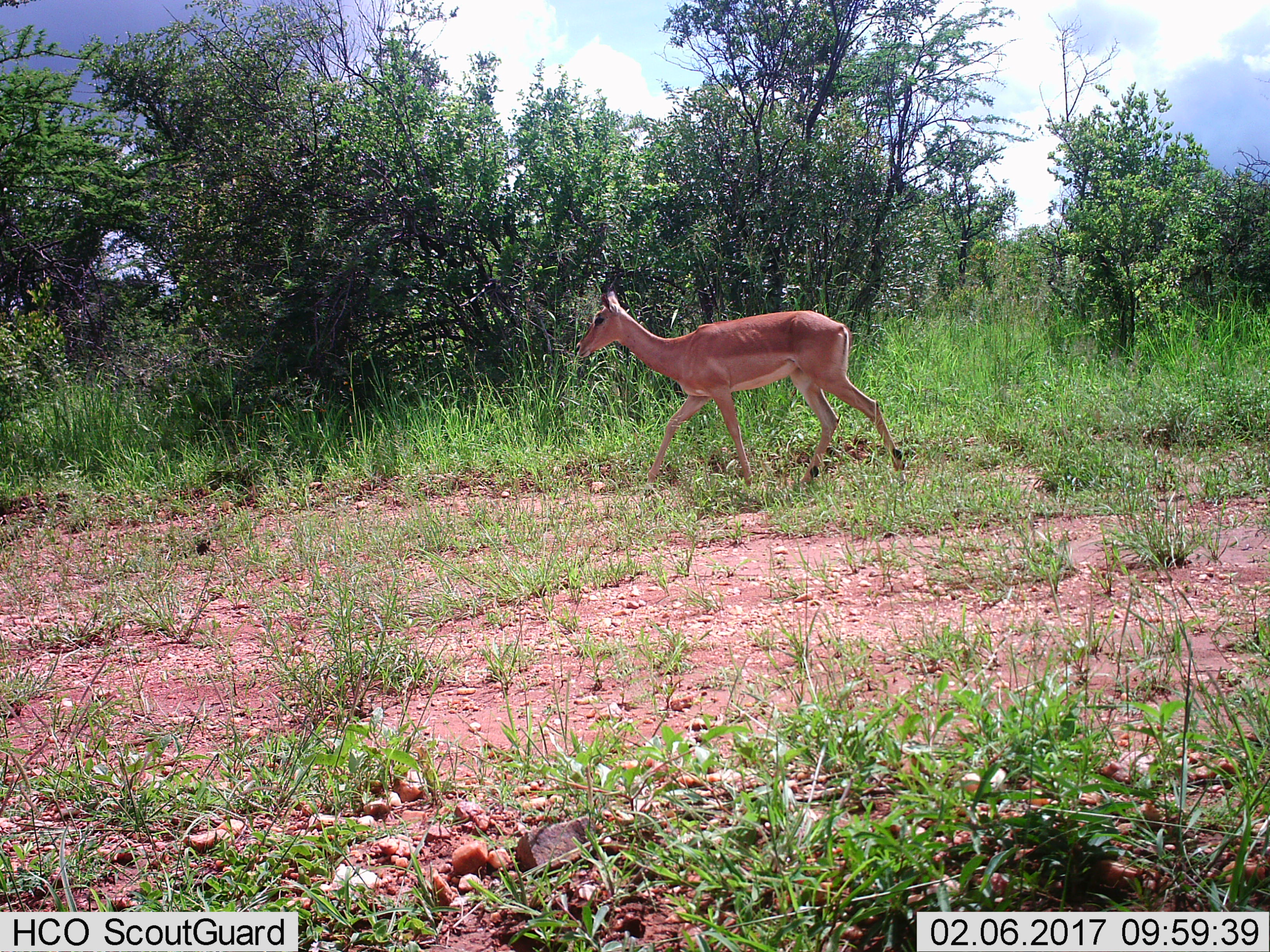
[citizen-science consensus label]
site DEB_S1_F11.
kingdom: Animalia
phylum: Chordata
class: Mammalia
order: Artiodactyla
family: Bovidae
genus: Aepyceros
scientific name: Aepyceros melampus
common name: impala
Impala (Aepyceros melampus), count 1. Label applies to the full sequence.